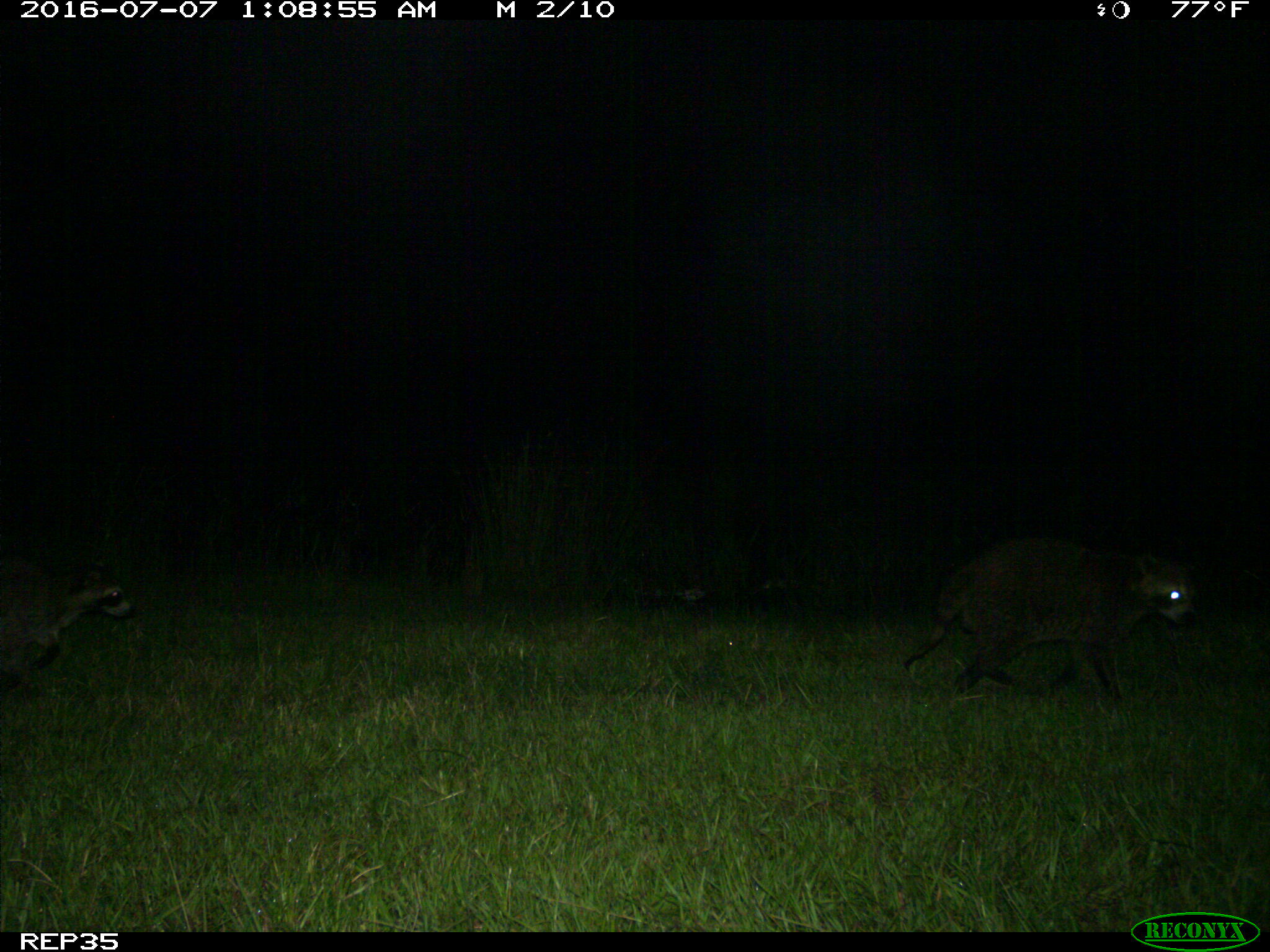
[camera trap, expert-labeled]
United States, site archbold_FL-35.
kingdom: Animalia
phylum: Chordata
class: Mammalia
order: Carnivora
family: Procyonidae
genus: Procyon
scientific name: Procyon lotor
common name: common raccoon